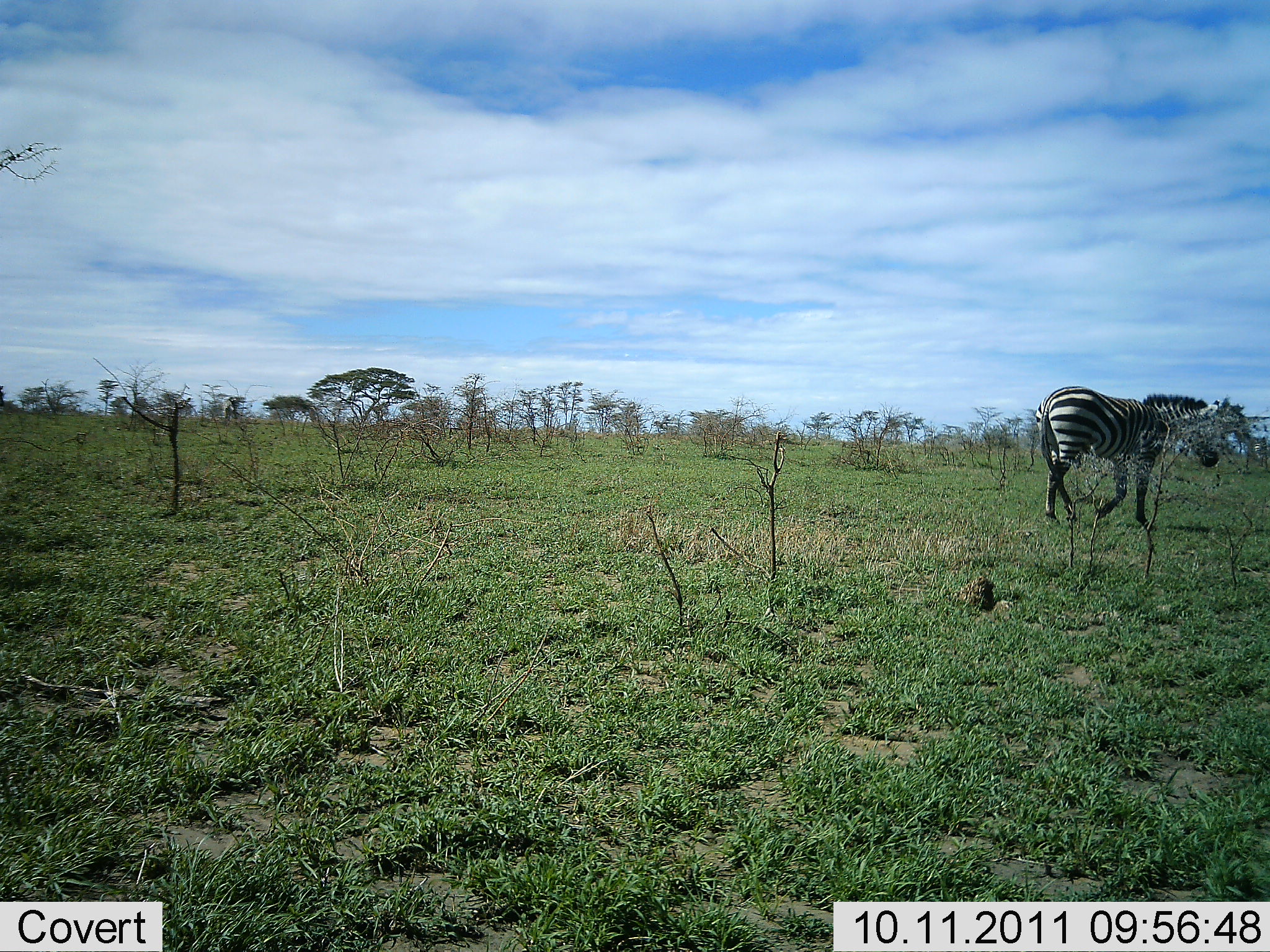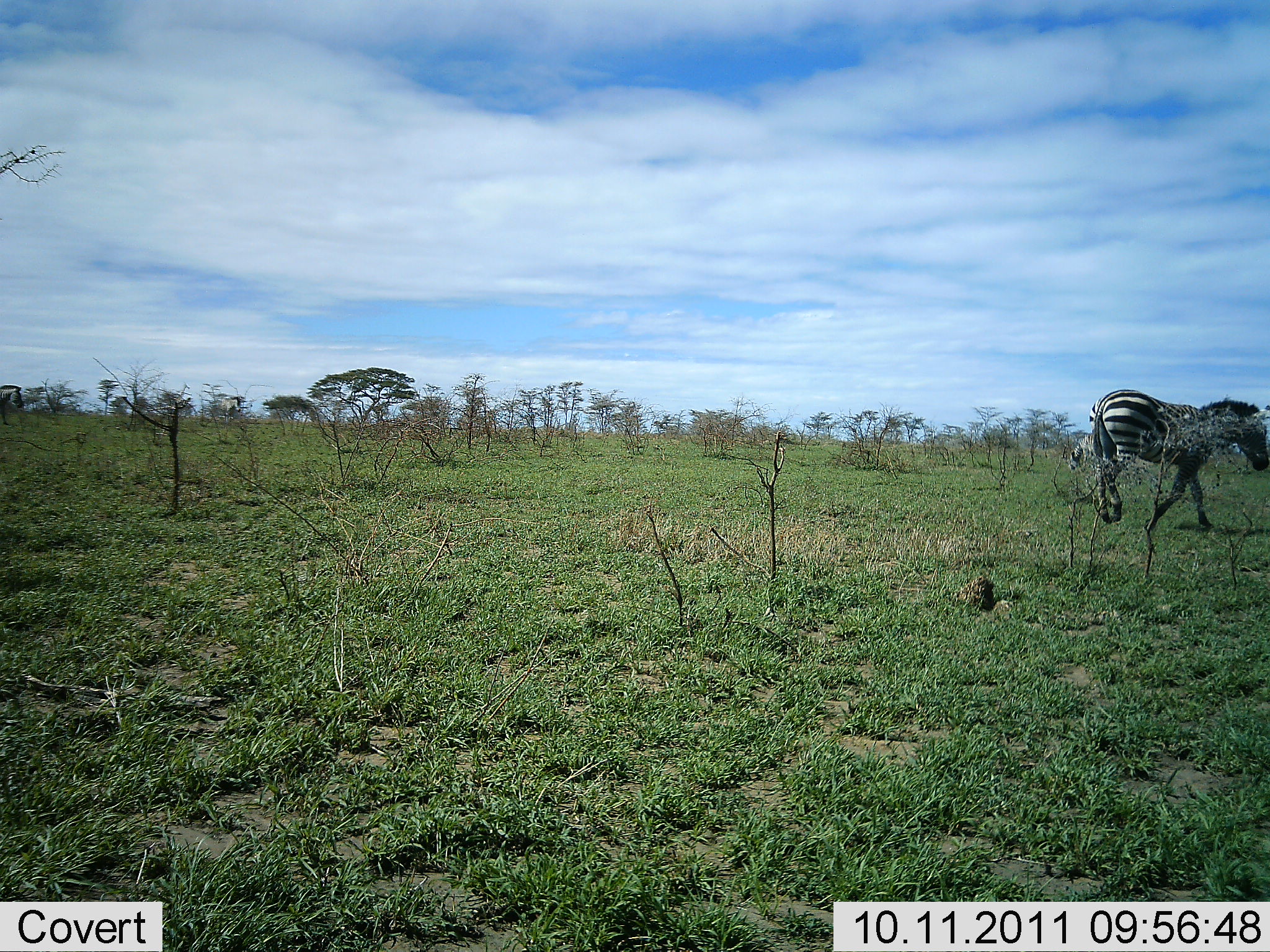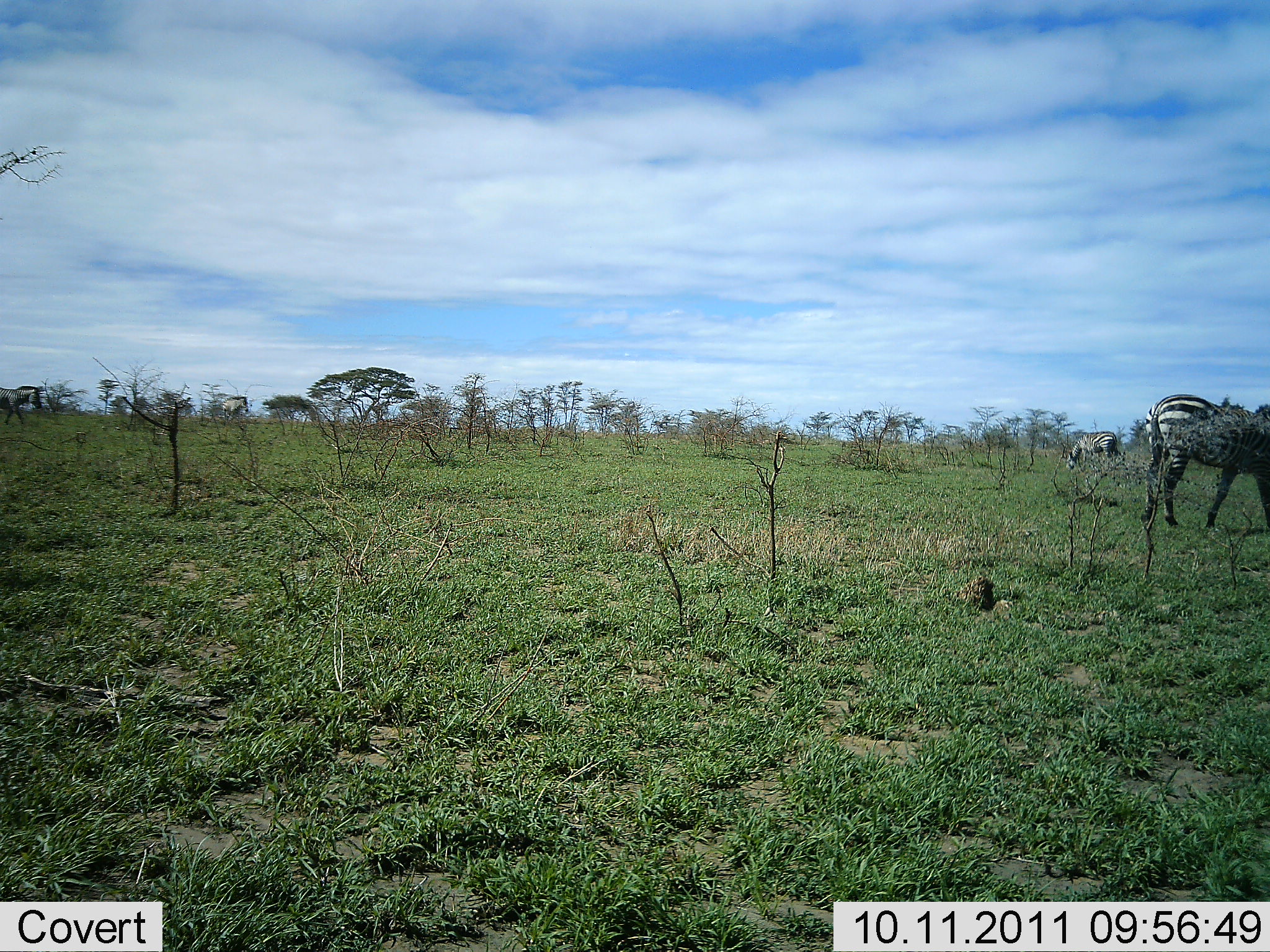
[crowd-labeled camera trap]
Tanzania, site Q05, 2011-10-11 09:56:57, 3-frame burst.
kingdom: Animalia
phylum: Chordata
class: Mammalia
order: Perissodactyla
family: Equidae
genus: Equus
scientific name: Equus quagga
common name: plains zebra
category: zebra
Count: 3.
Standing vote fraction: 35%.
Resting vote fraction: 0%.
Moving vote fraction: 94%.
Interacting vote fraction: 0%.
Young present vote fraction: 0%.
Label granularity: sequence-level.